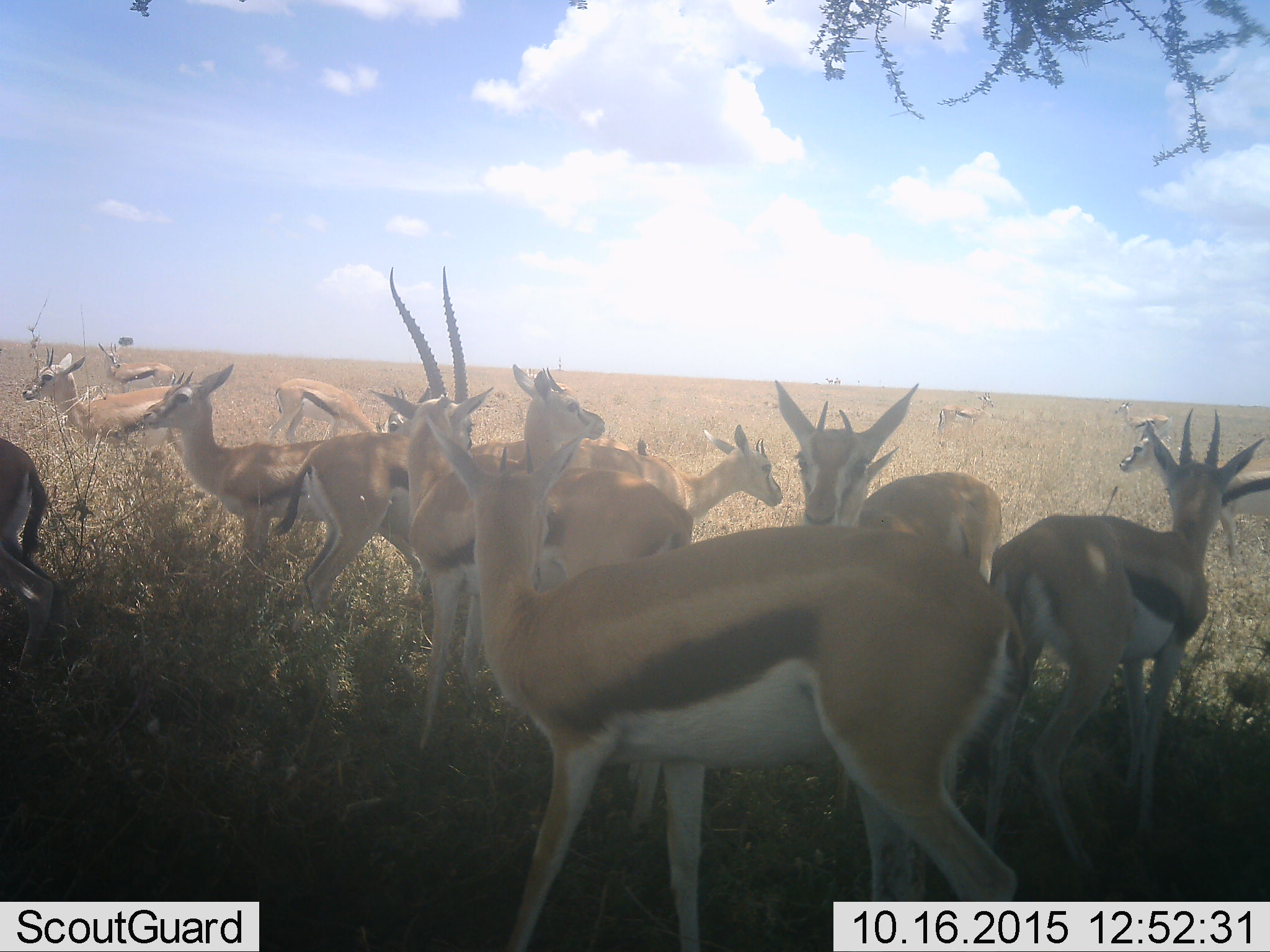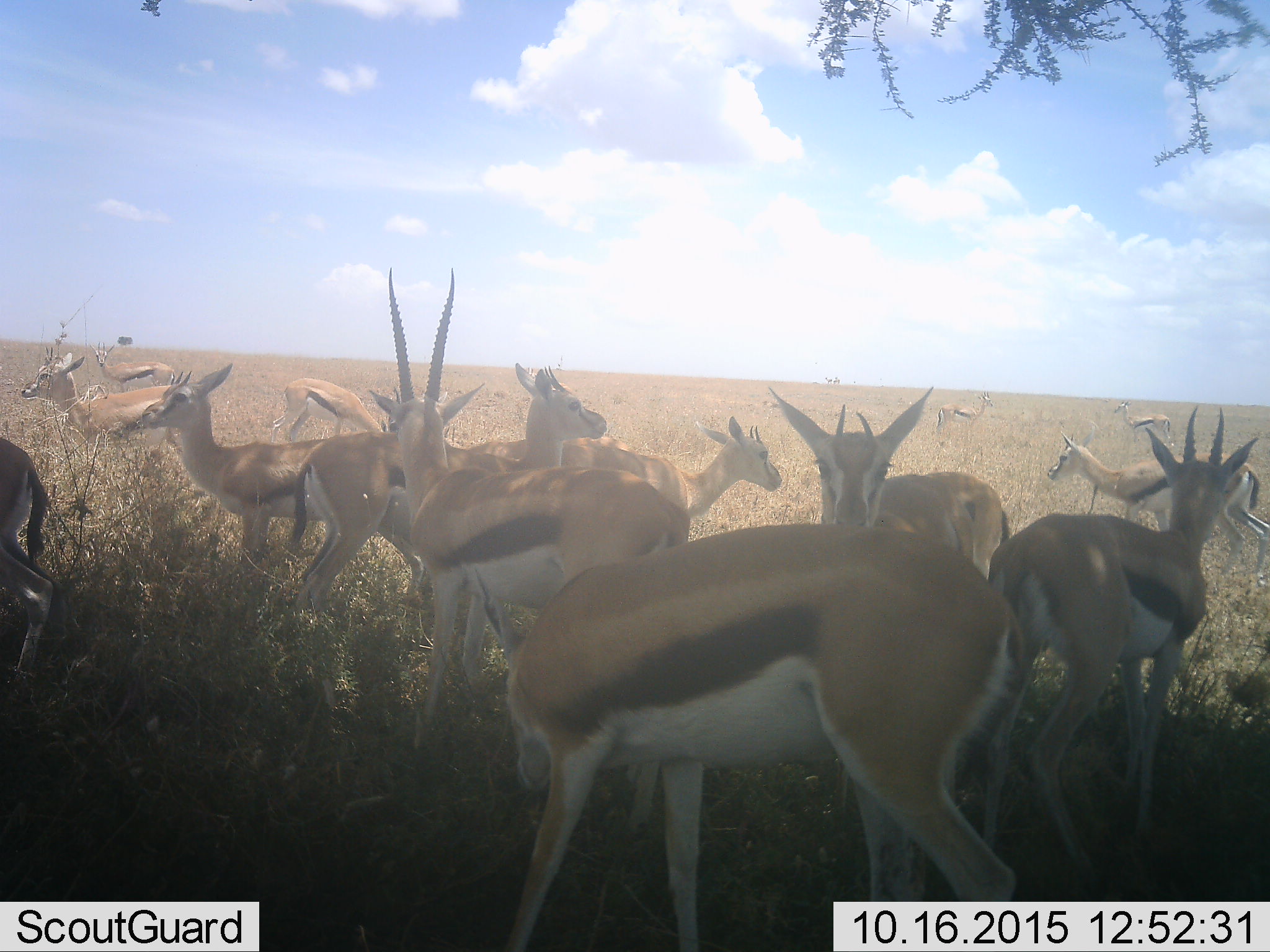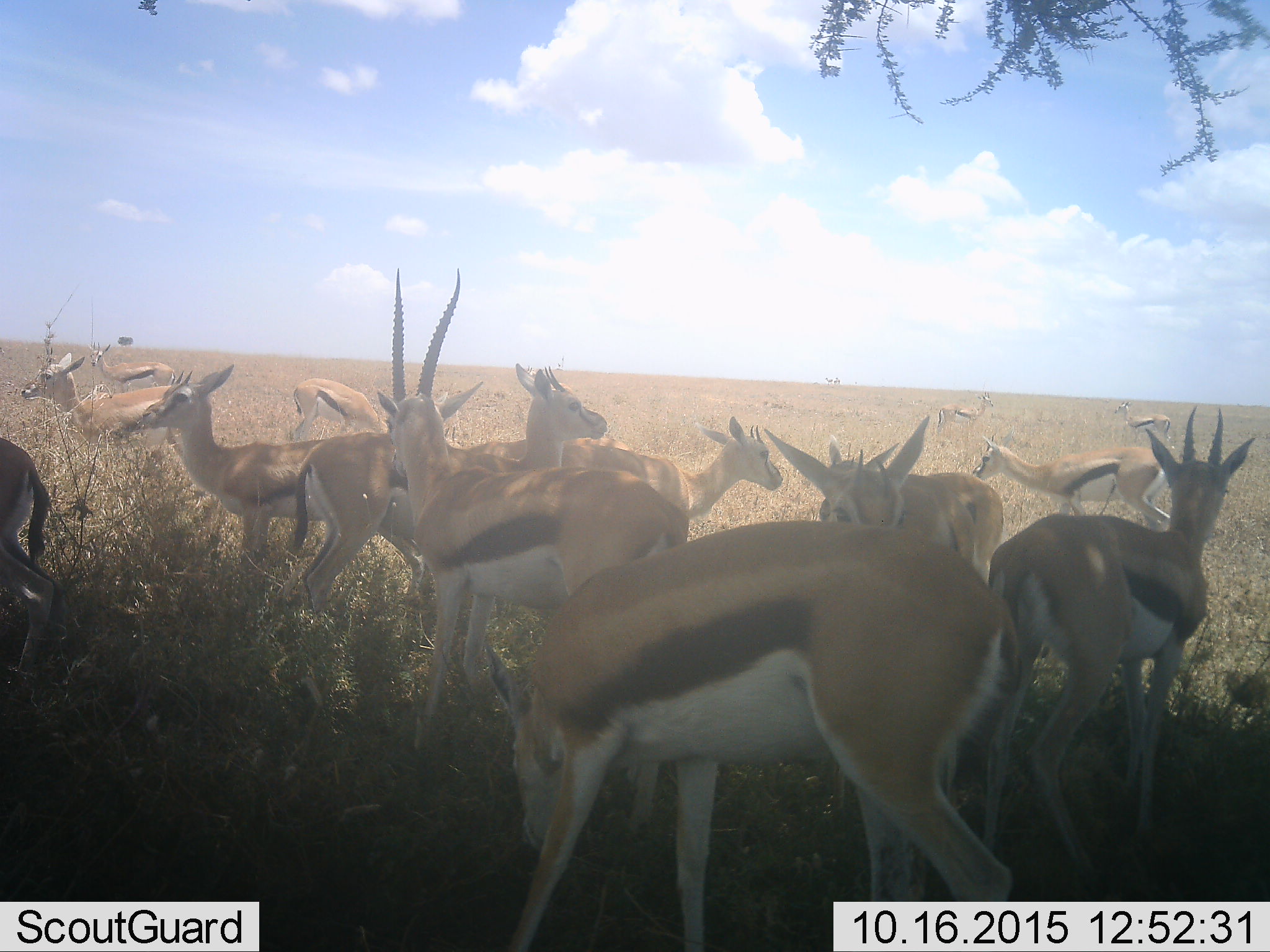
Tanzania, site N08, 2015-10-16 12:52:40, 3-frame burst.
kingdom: Animalia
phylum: Chordata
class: Mammalia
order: Artiodactyla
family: Bovidae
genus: Eudorcas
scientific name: Eudorcas thomsonii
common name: thomson's gazelle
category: gazellethomsons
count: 11-50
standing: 100%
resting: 9%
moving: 45%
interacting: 18%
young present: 18%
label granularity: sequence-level